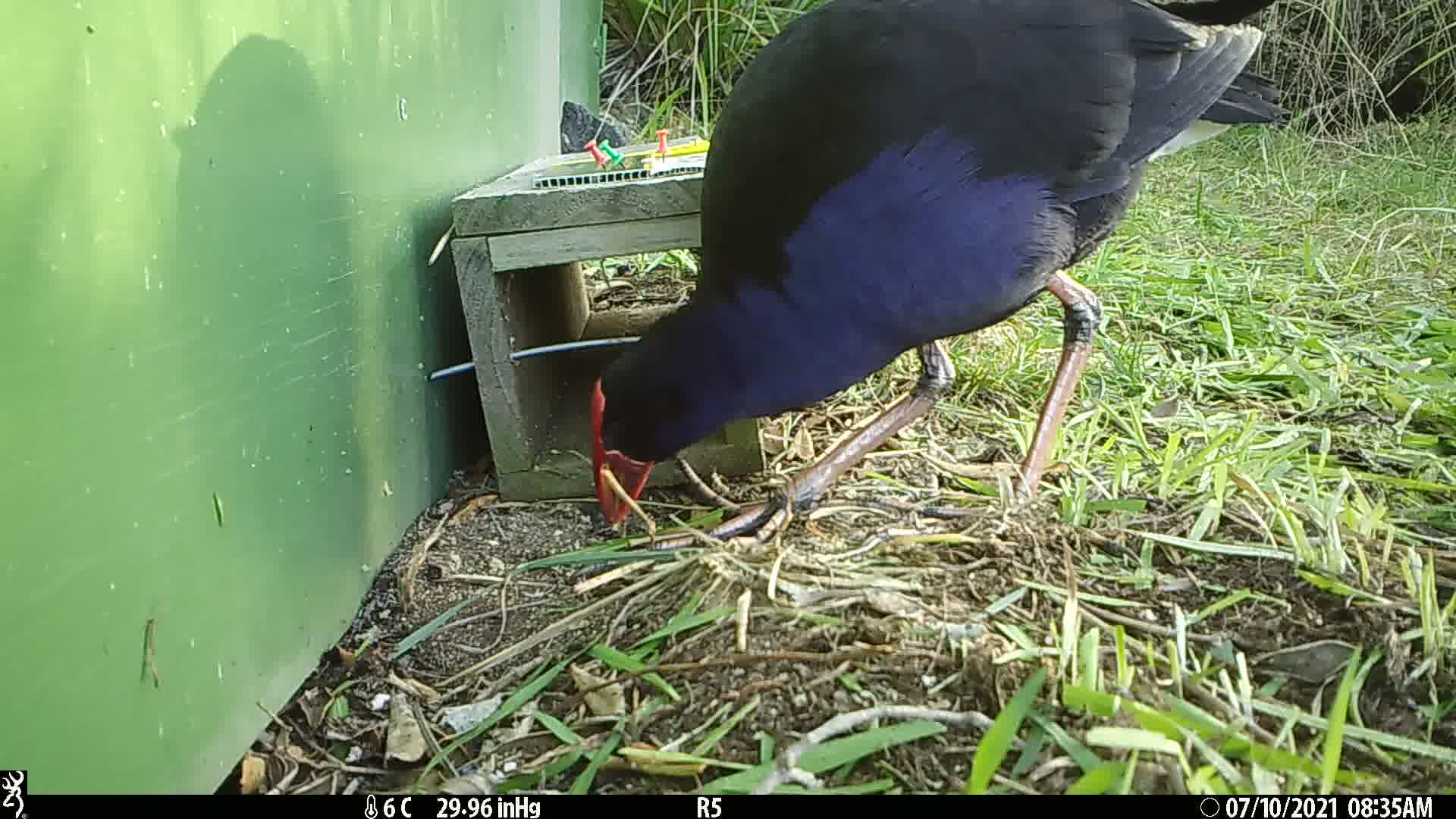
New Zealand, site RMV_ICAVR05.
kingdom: Animalia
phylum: Chordata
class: Aves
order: Gruiformes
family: Rallidae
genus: Porphyrio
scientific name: Porphyrio melanotus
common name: australasian swamphen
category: pukeko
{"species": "pukeko (australasian swamphen) (Porphyrio melanotus)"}